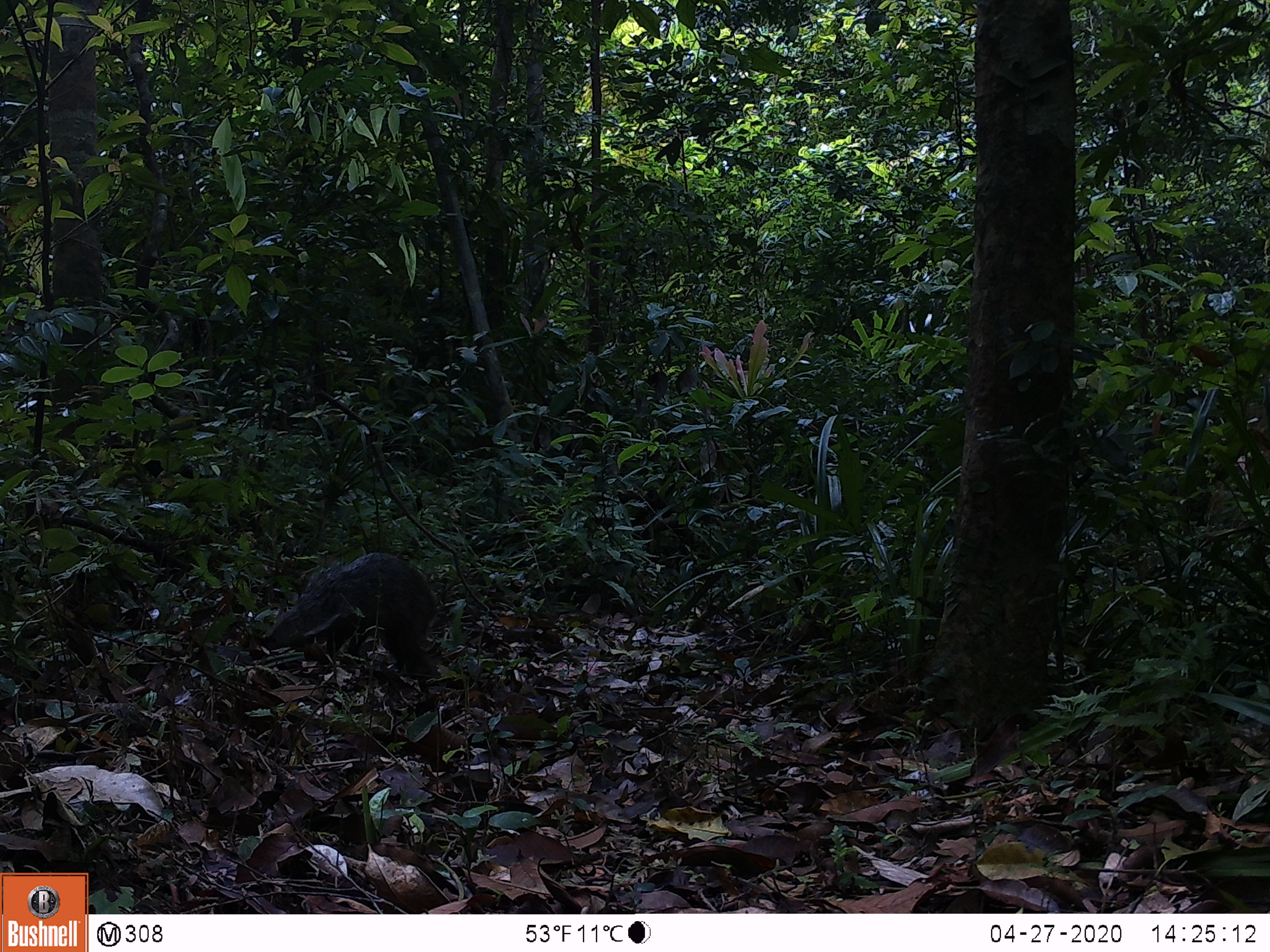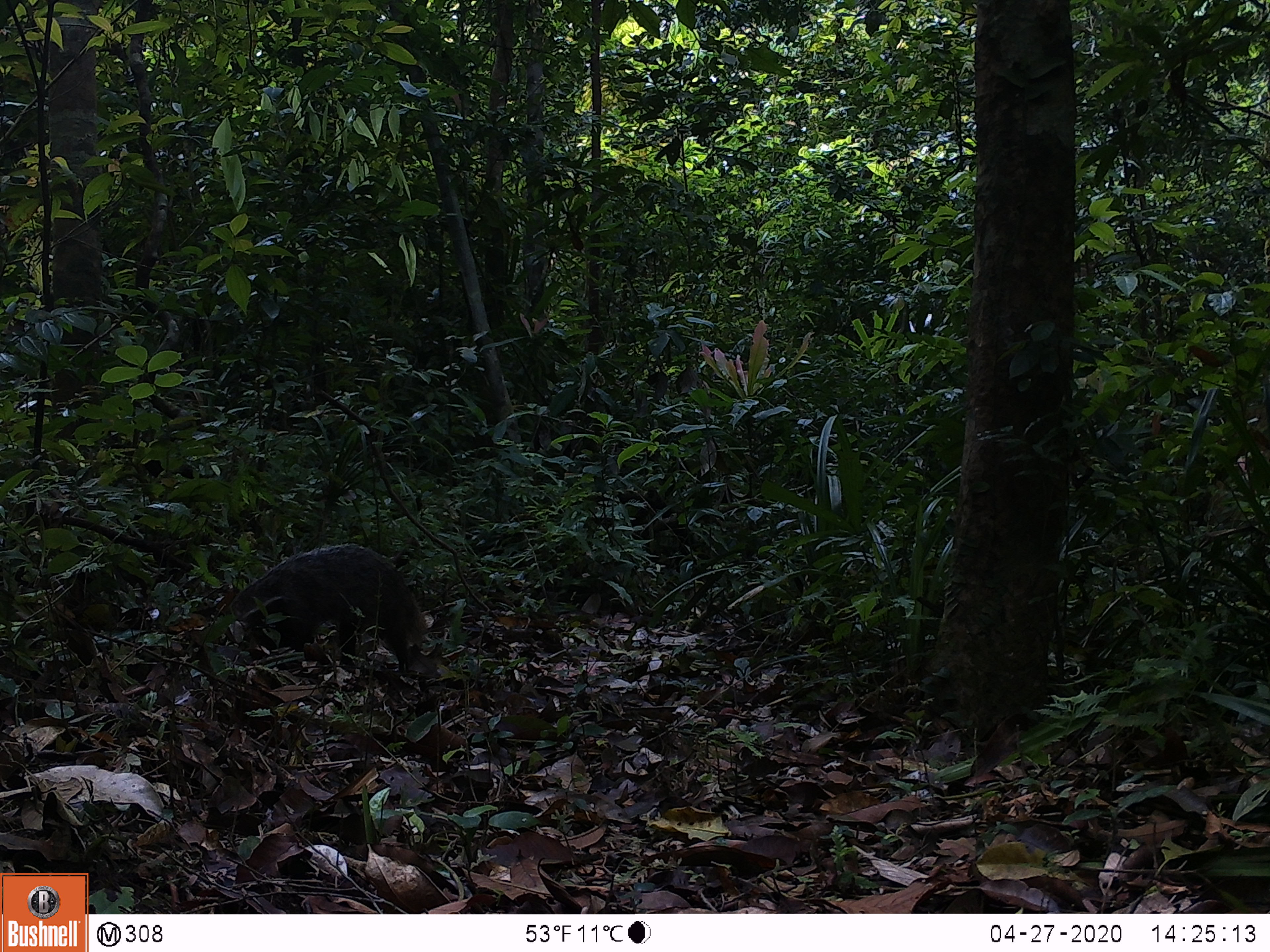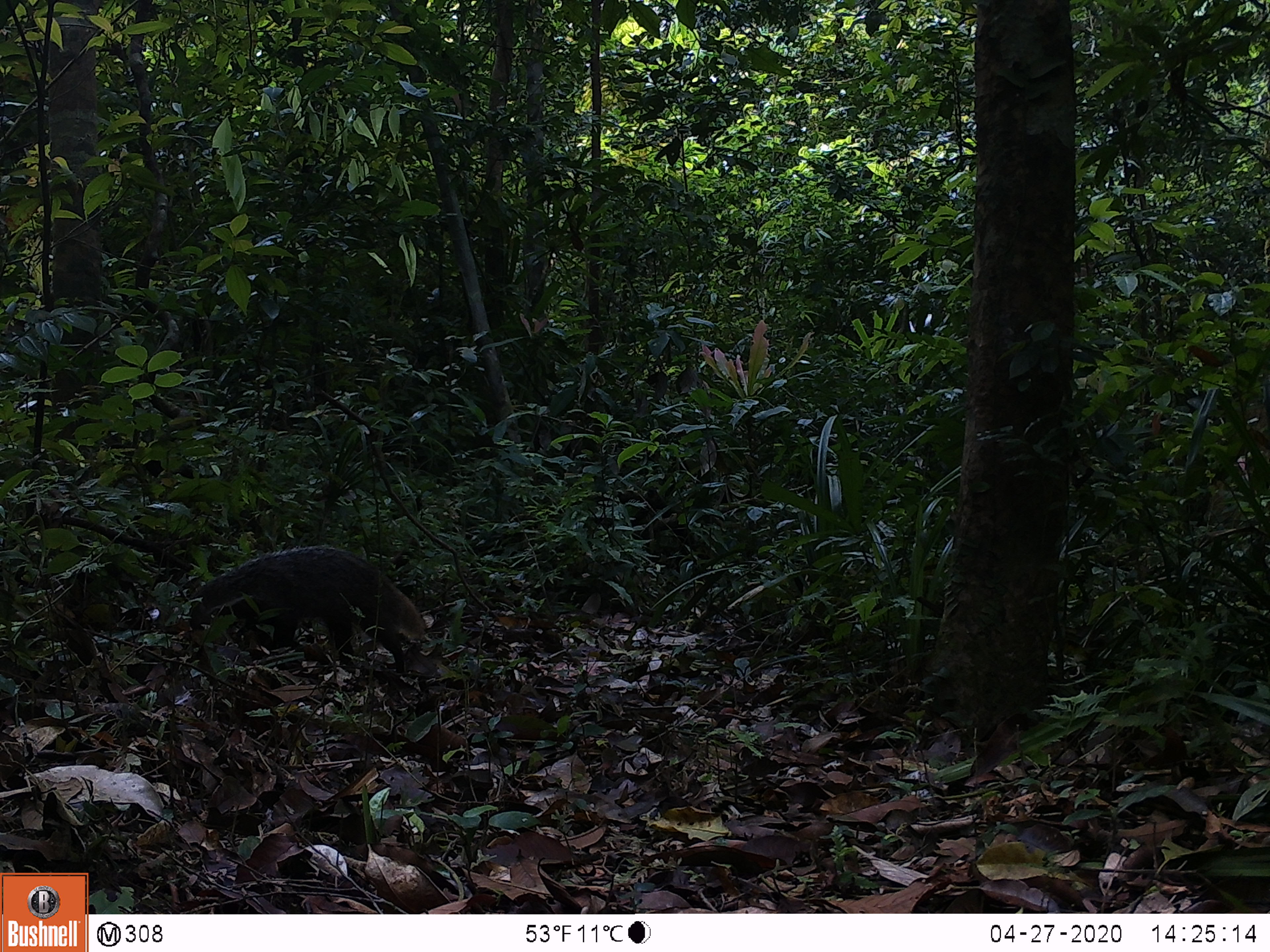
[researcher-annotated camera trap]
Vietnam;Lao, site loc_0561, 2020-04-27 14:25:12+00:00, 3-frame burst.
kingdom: Animalia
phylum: Chordata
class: Mammalia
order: Carnivora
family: Herpestidae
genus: Urva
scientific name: Urva urva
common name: crab-eating mongoose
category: crab eating mongoose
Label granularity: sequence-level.